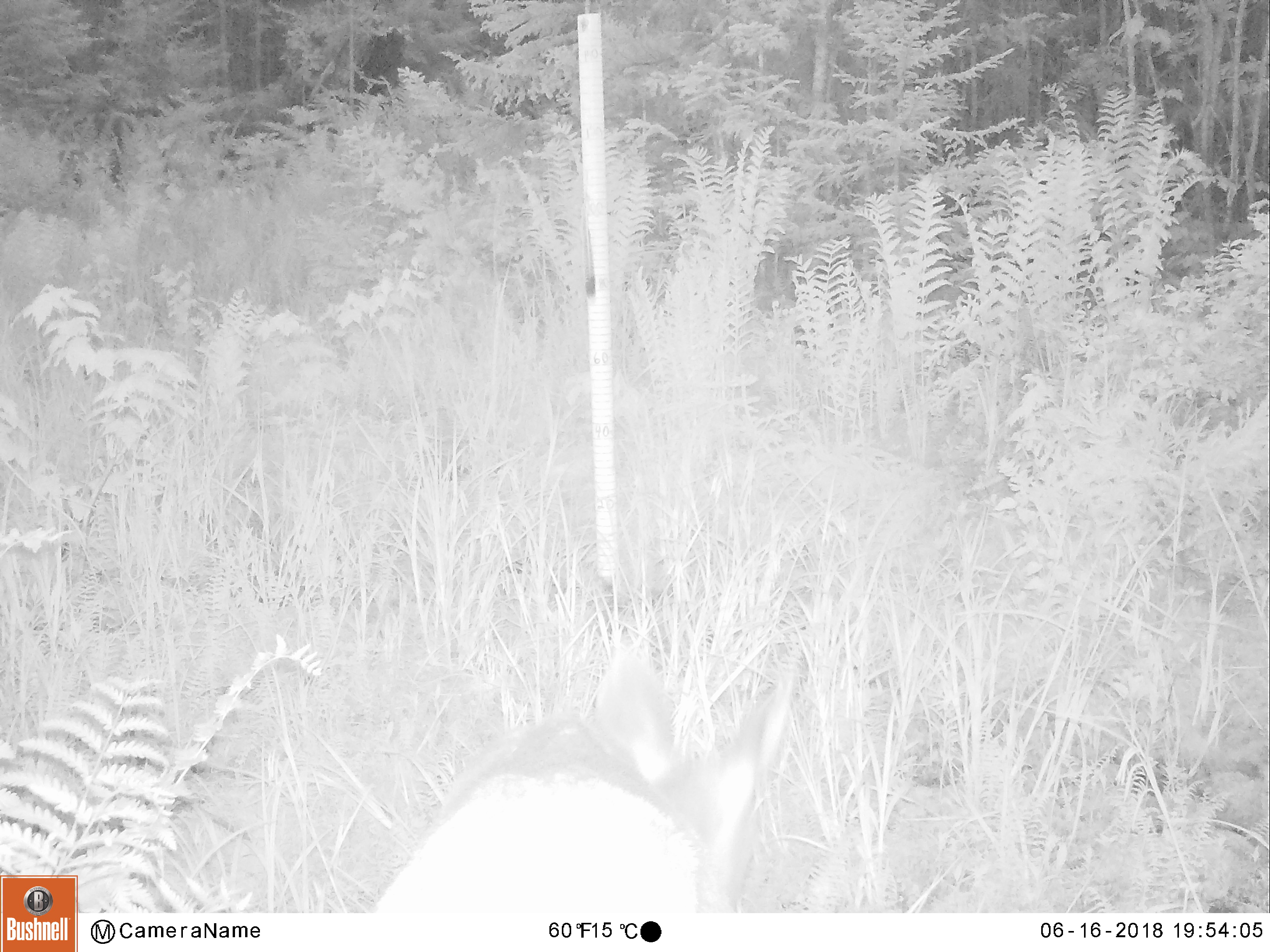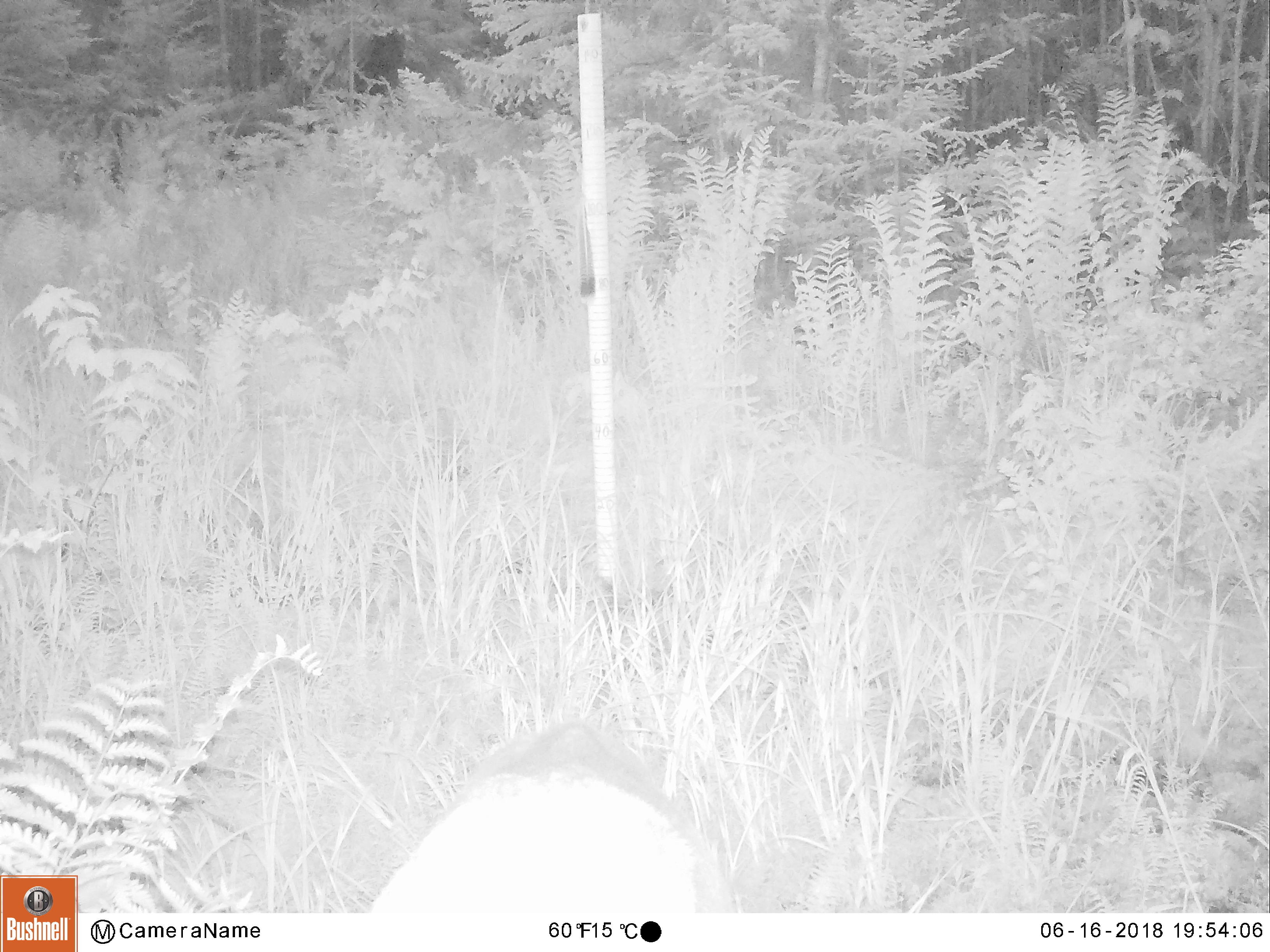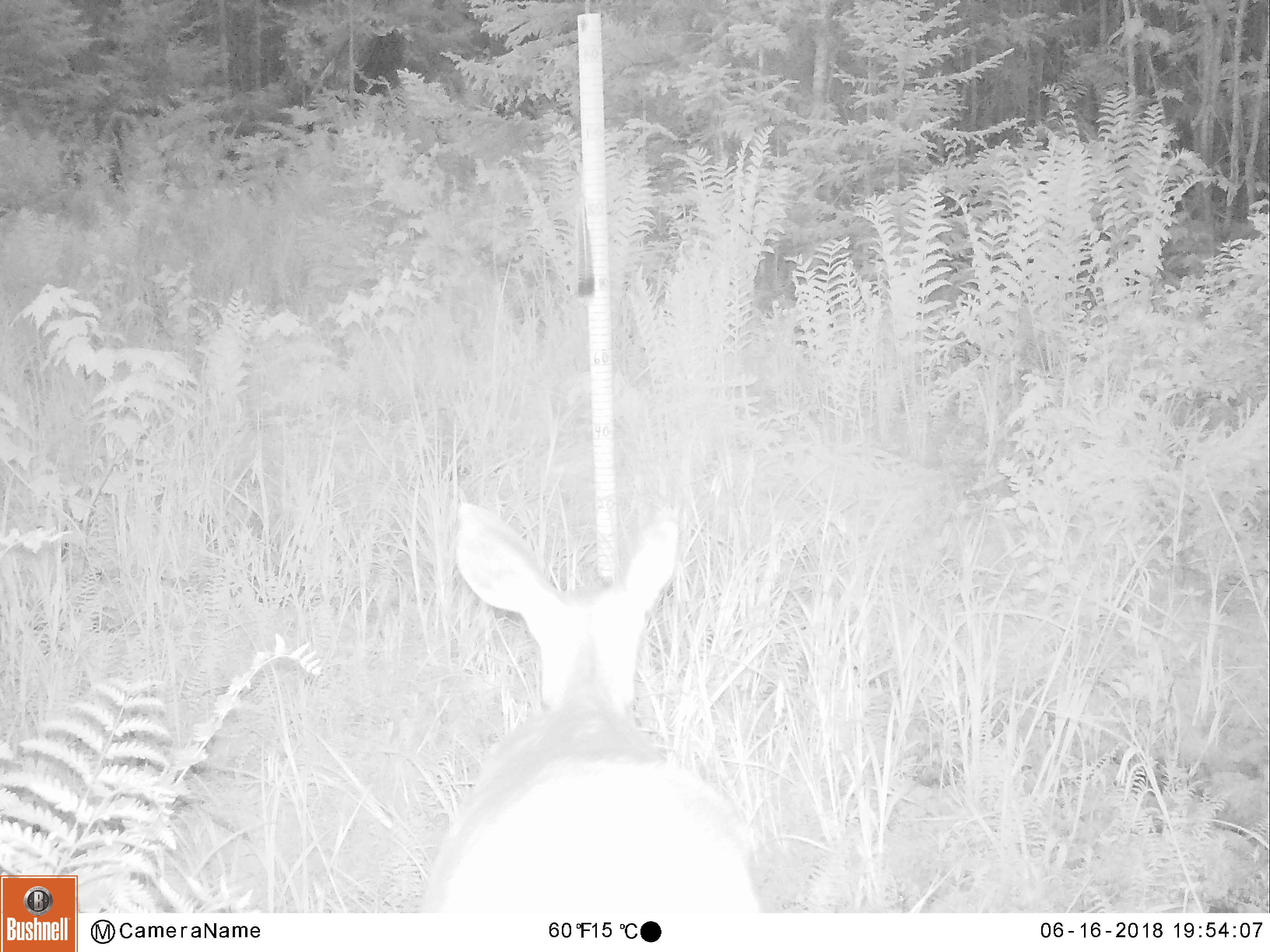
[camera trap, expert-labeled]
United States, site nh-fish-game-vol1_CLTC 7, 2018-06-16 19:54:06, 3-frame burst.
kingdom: Animalia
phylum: Chordata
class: Mammalia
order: Artiodactyla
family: Cervidae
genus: Odocoileus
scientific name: Odocoileus virginianus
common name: white-tailed deer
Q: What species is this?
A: White-tailed deer (Odocoileus virginianus).